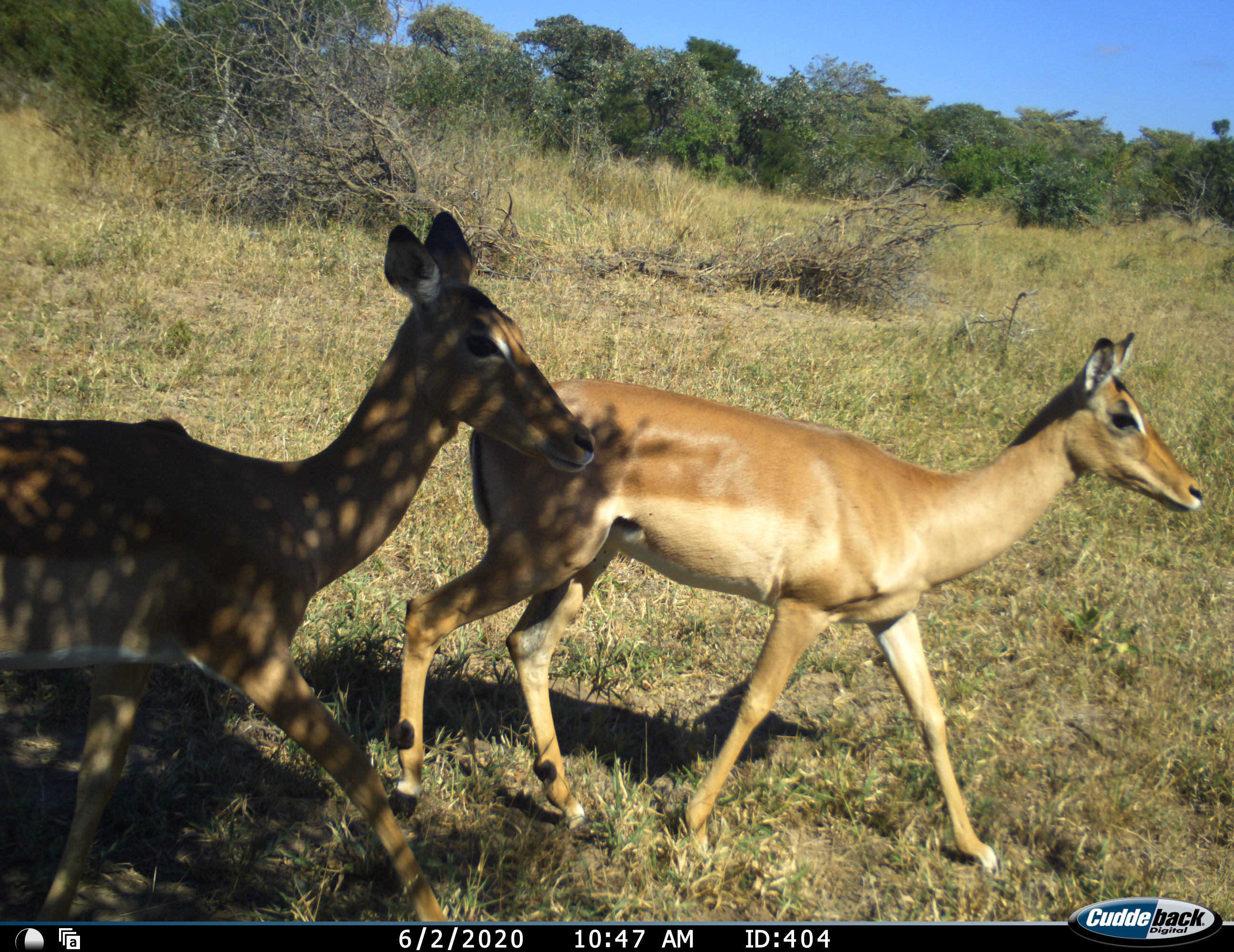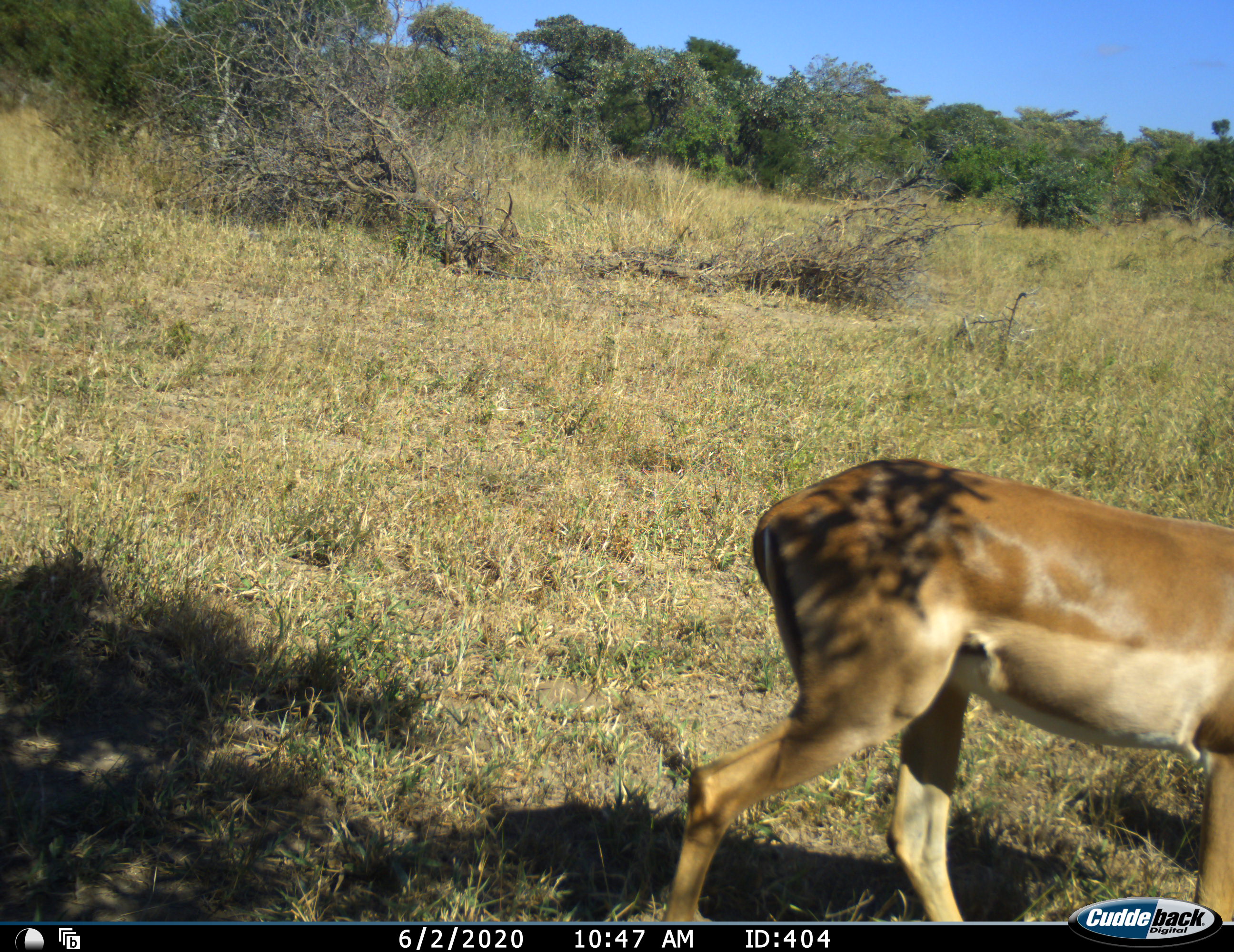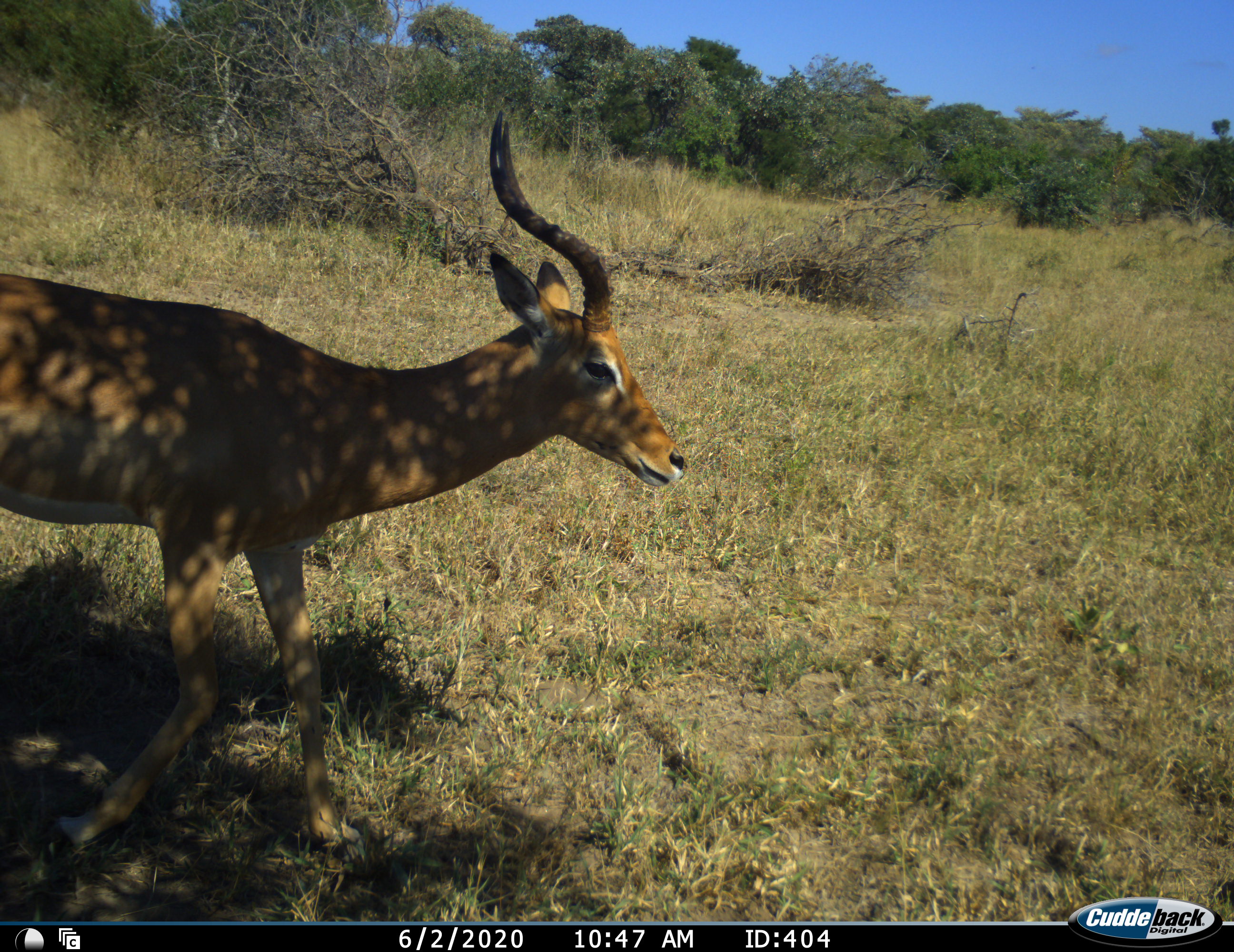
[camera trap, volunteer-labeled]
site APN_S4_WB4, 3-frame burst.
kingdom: Animalia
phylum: Chordata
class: Mammalia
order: Artiodactyla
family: Bovidae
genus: Aepyceros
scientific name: Aepyceros melampus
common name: impala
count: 3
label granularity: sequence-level